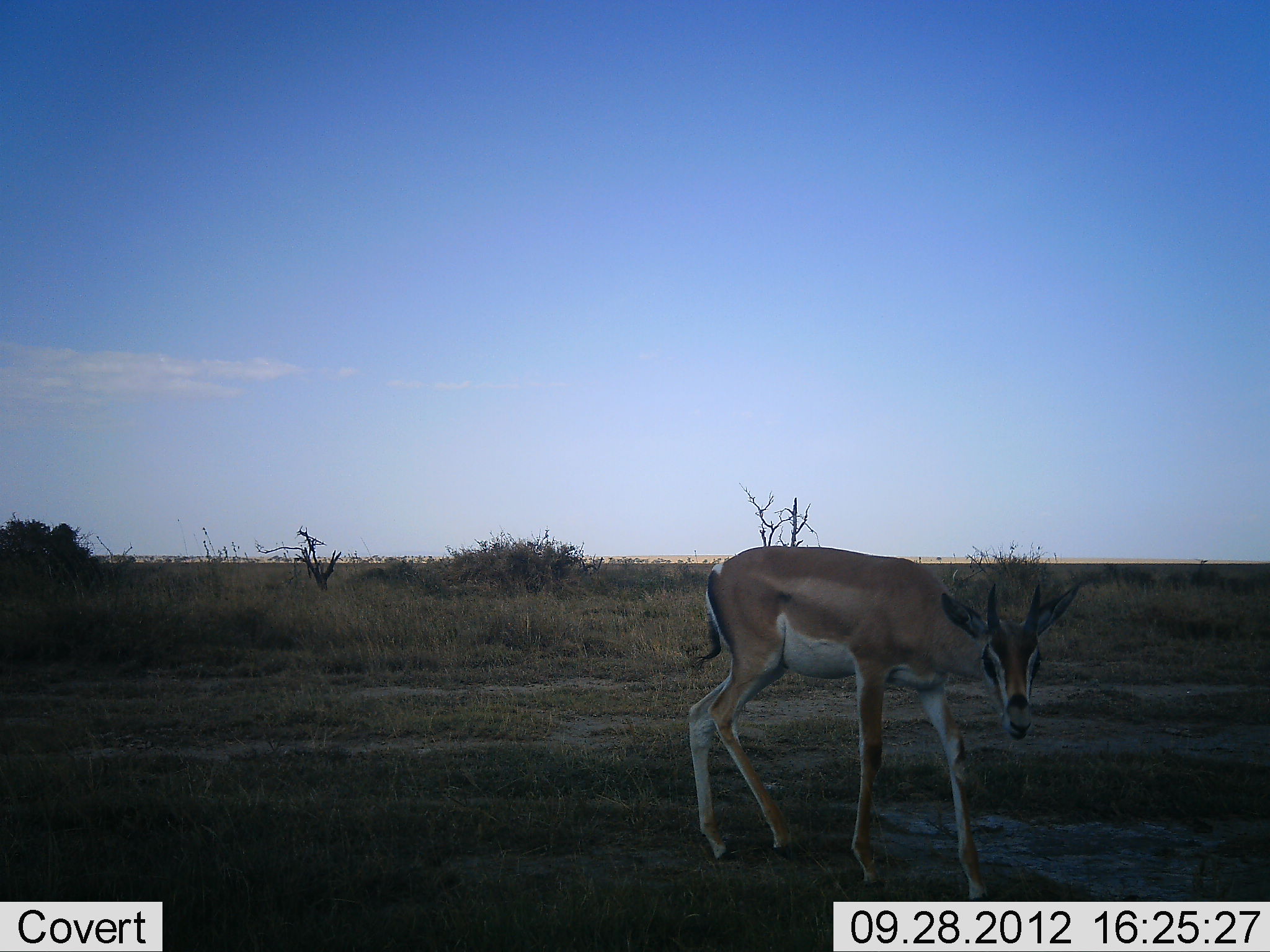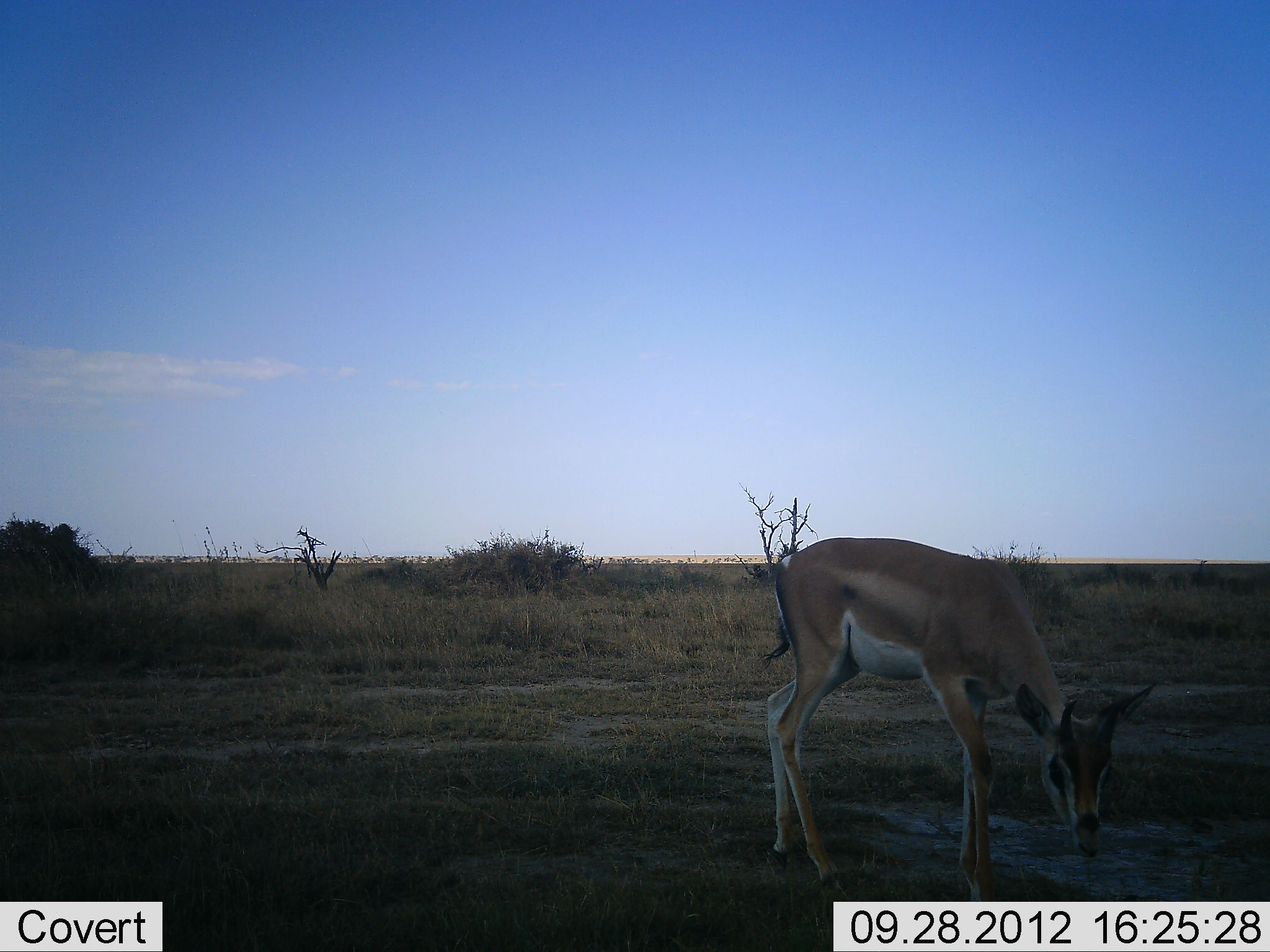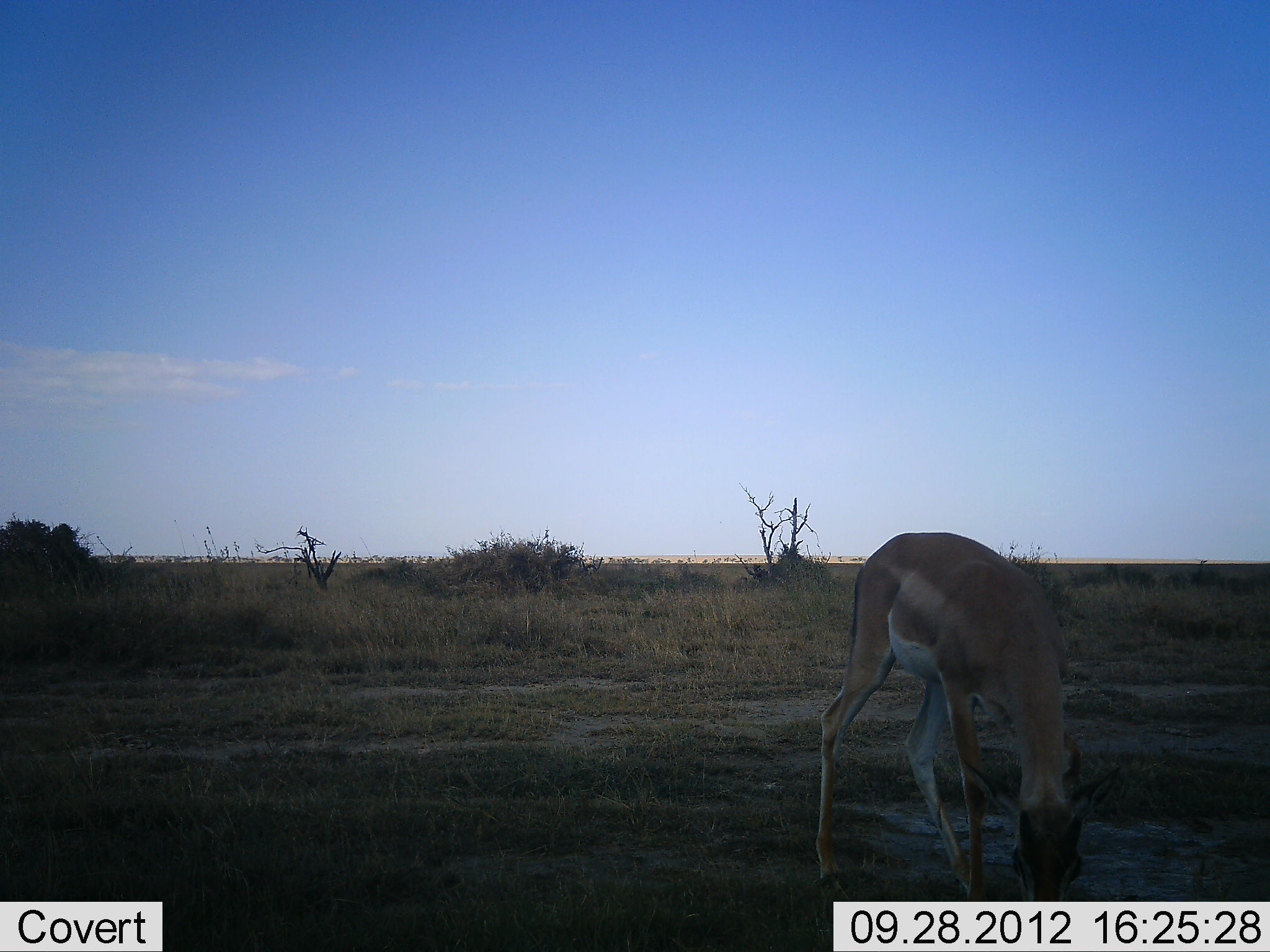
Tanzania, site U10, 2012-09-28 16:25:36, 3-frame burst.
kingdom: Animalia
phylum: Chordata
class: Mammalia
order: Artiodactyla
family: Bovidae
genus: Nanger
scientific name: Nanger granti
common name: grant's gazelle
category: gazellegrants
Gazellegrants (grant's gazelle) (Nanger granti), count 1. Behavior (volunteer vote fractions): standing 30%, resting 0%, moving 30%, interacting 0%. Young present (vote fraction): 0%. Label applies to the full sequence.